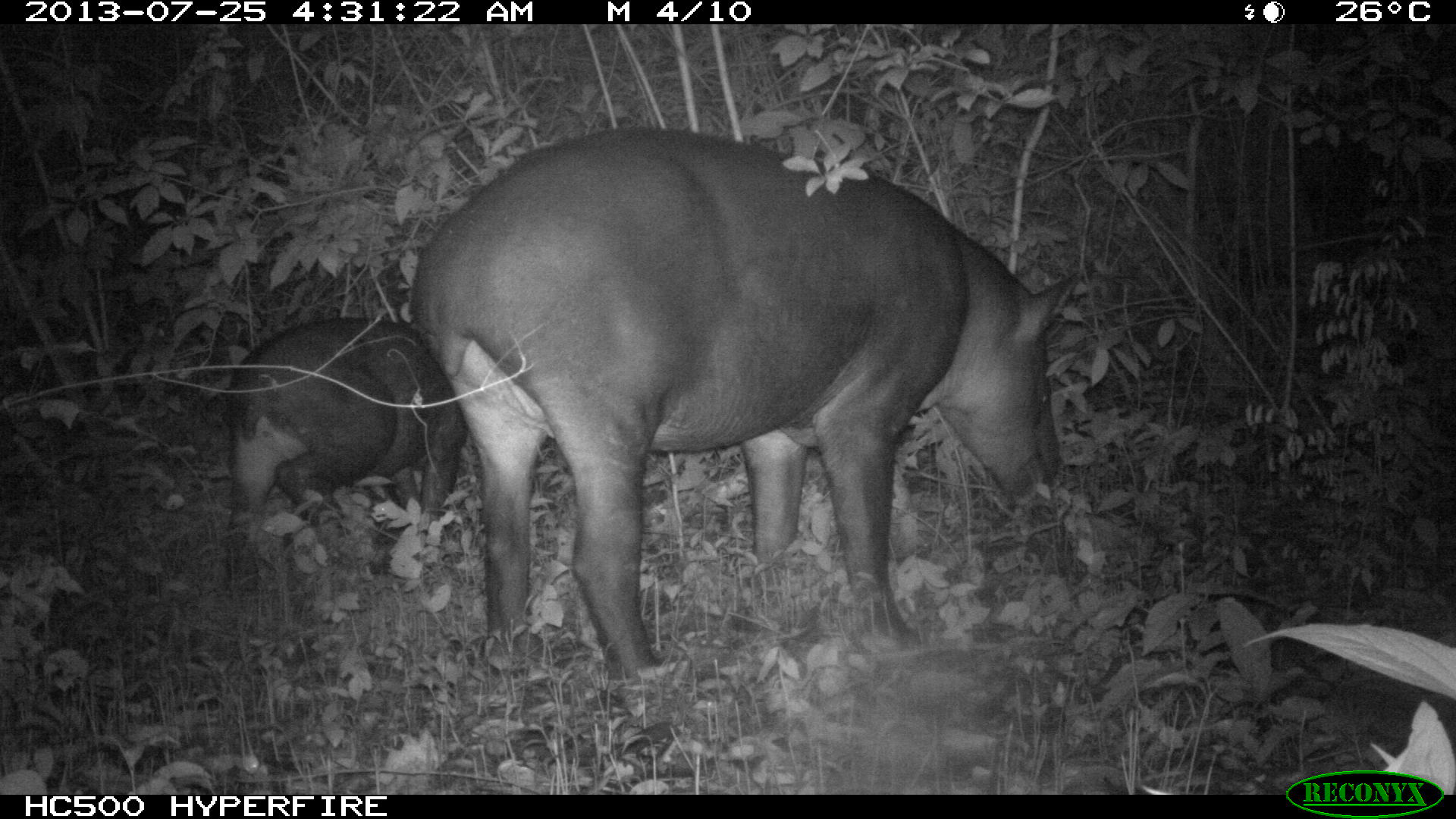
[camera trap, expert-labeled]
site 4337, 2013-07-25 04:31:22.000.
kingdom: Animalia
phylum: Chordata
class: Mammalia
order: Perissodactyla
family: Tapiridae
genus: Tapirus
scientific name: Tapirus bairdii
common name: baird's tapir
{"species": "Tapirus bairdii (baird's tapir)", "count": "2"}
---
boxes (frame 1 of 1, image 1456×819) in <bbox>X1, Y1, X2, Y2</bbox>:
tapirus bairdii: <bbox>404, 119, 1079, 677</bbox>; <bbox>219, 318, 485, 574</bbox>